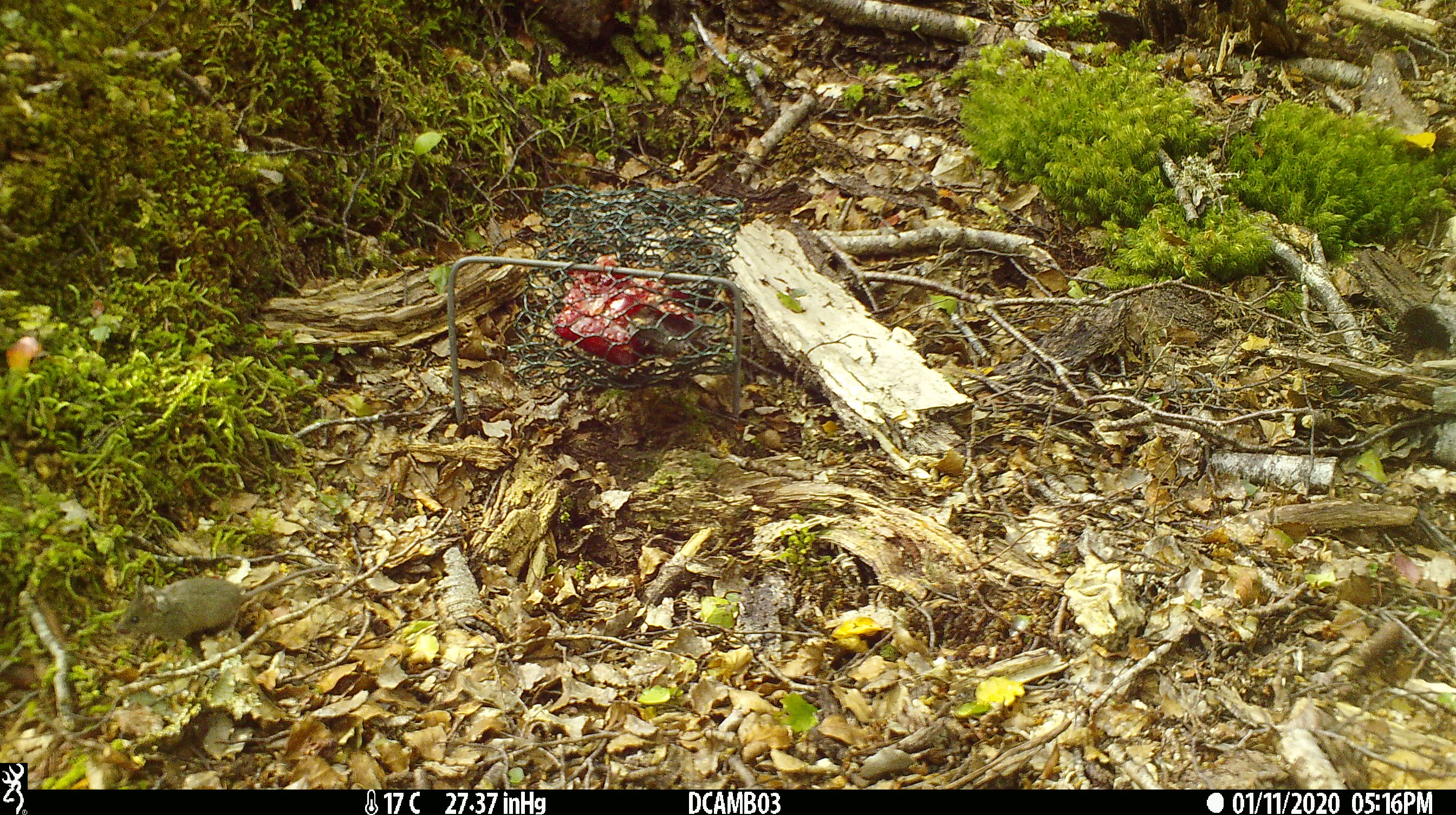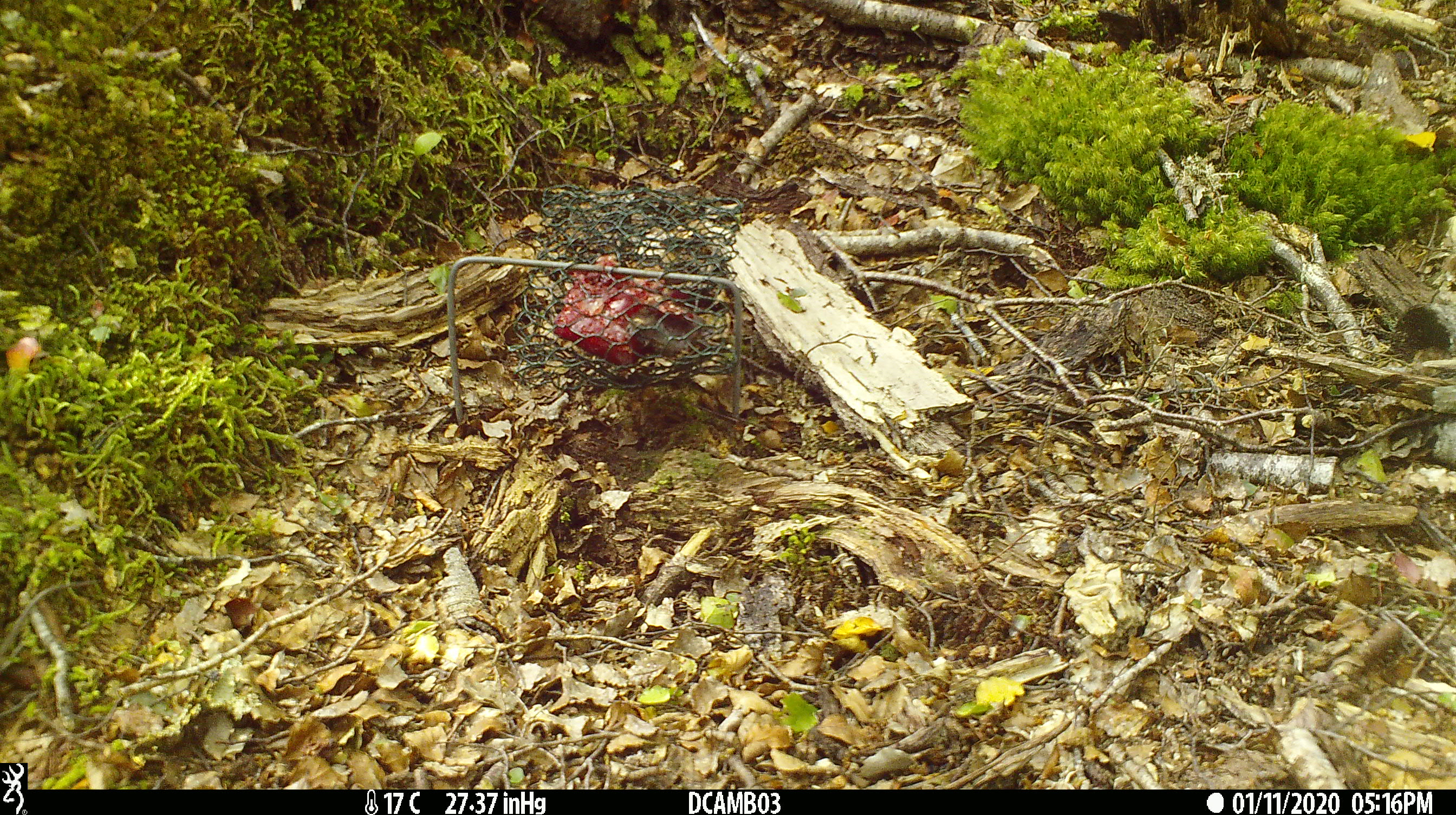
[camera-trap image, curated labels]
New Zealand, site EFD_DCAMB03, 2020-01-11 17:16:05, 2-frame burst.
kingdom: Animalia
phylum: Chordata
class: Mammalia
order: Rodentia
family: Muridae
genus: Mus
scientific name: Mus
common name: mouse